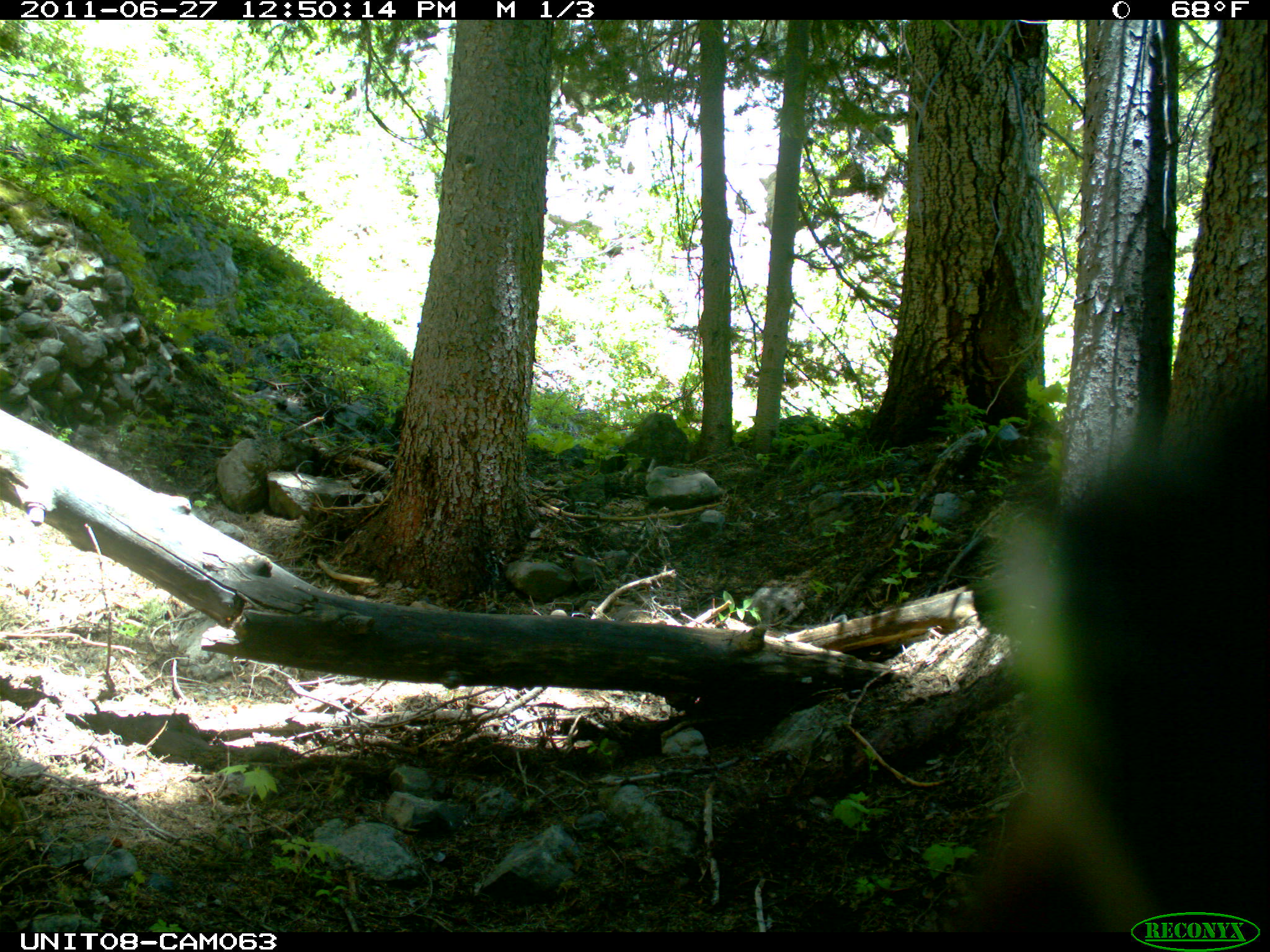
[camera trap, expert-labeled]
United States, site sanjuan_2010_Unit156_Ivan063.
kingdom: Animalia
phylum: Chordata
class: Mammalia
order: Artiodactyla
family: Cervidae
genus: Cervus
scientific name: Cervus elaphus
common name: red deer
Cervus elaphus (red deer).